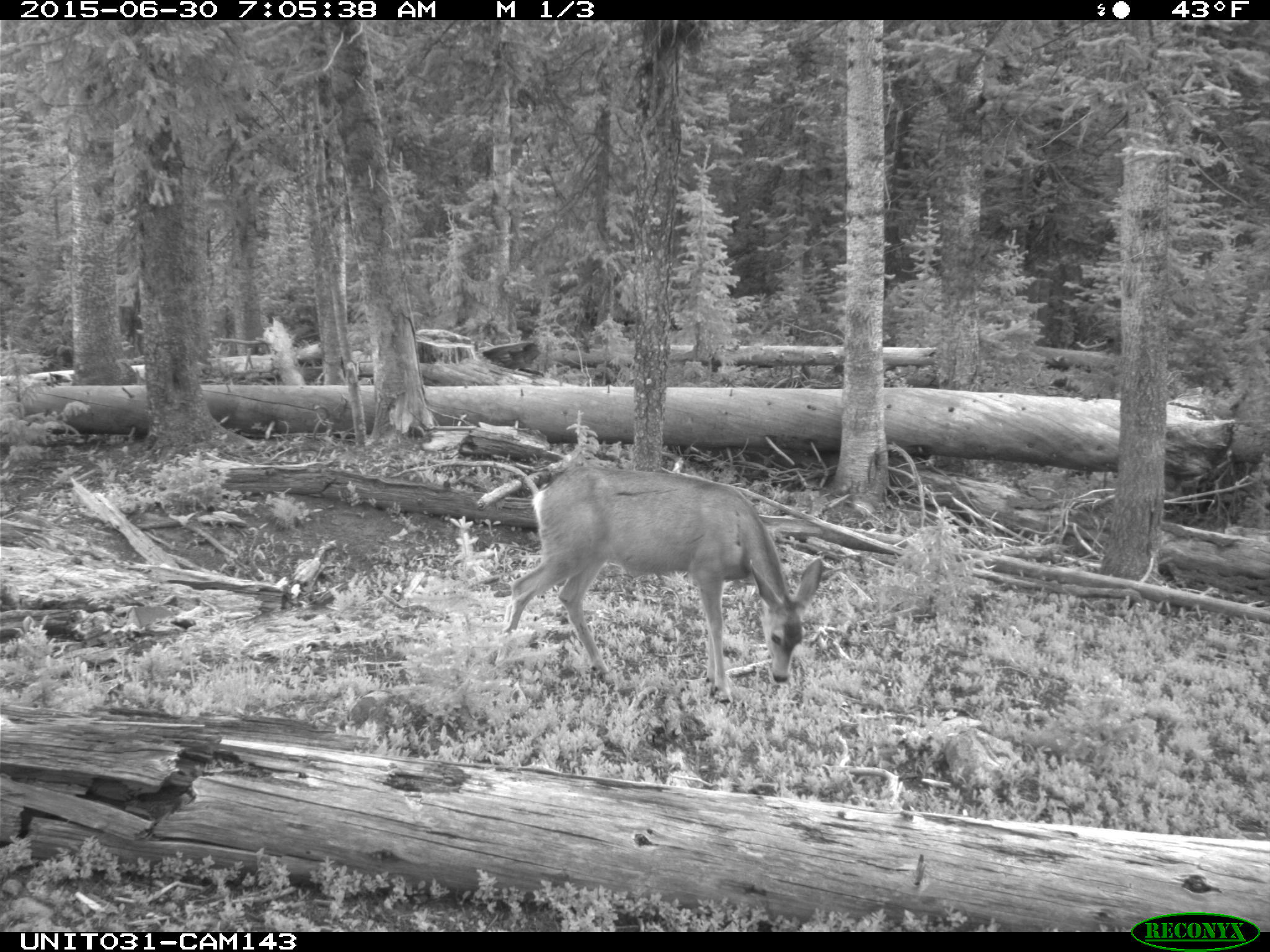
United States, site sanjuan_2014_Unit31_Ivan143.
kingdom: Animalia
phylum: Chordata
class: Mammalia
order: Artiodactyla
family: Cervidae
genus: Odocoileus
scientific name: Odocoileus hemionus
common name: mule deer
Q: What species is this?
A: Odocoileus hemionus (mule deer).